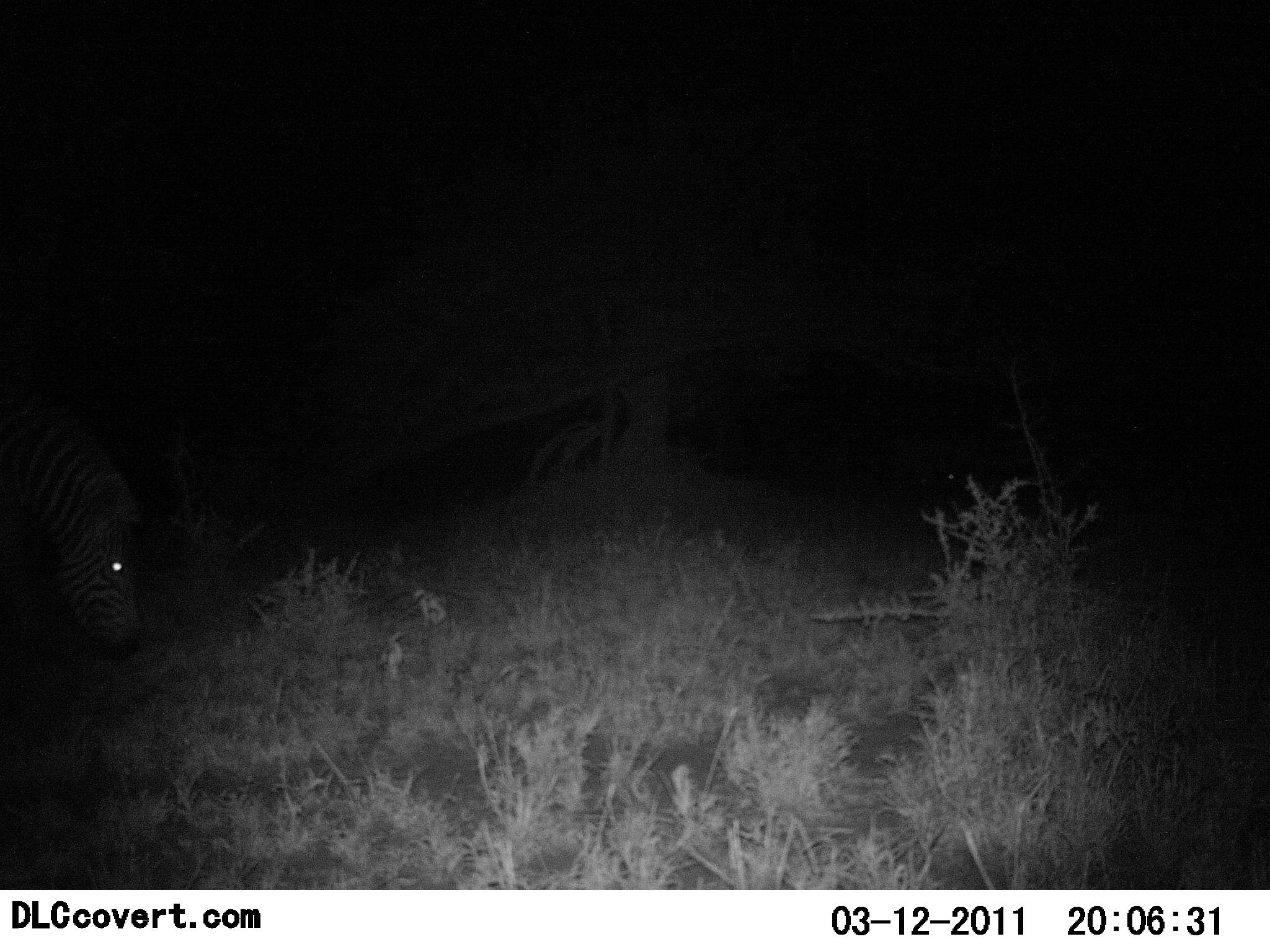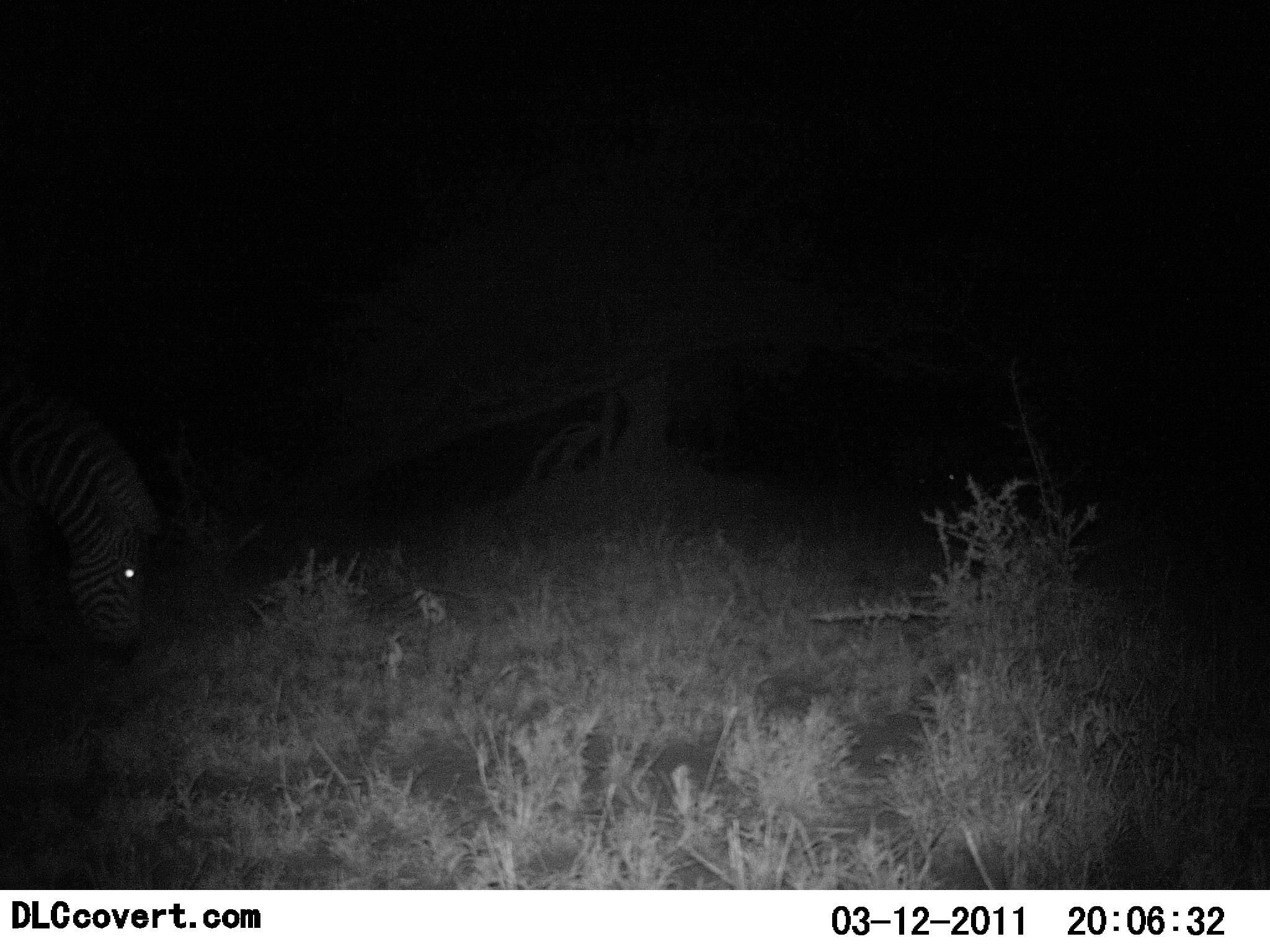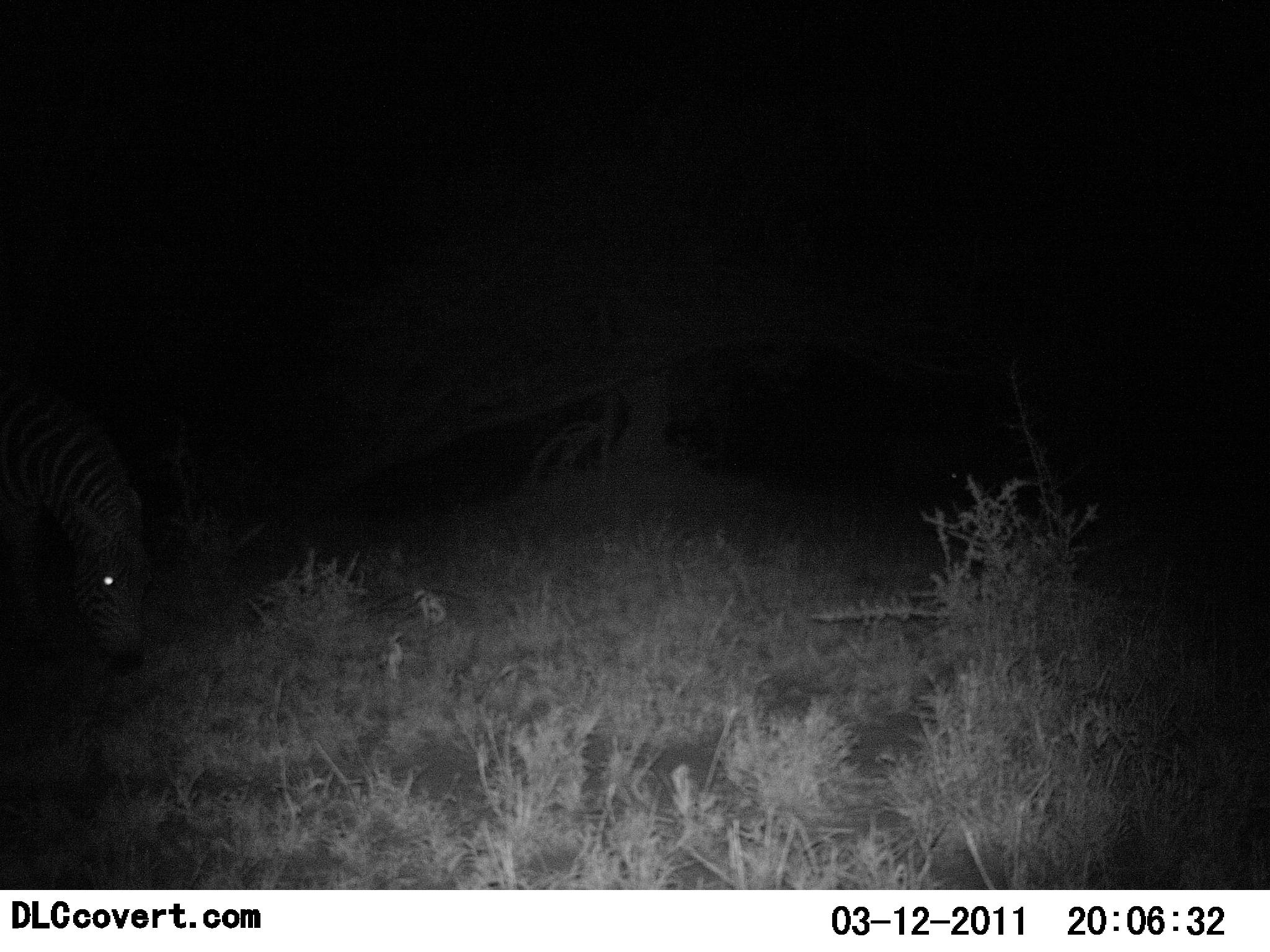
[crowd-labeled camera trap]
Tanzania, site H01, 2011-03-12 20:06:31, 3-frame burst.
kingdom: Animalia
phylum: Chordata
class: Mammalia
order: Perissodactyla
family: Equidae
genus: Equus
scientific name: Equus quagga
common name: plains zebra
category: zebra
Zebra (plains zebra) (Equus quagga), count 1. Behavior (volunteer vote fractions): standing 9%, resting 0%, moving 0%, interacting 0%. Young present (vote fraction): 0%. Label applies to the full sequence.